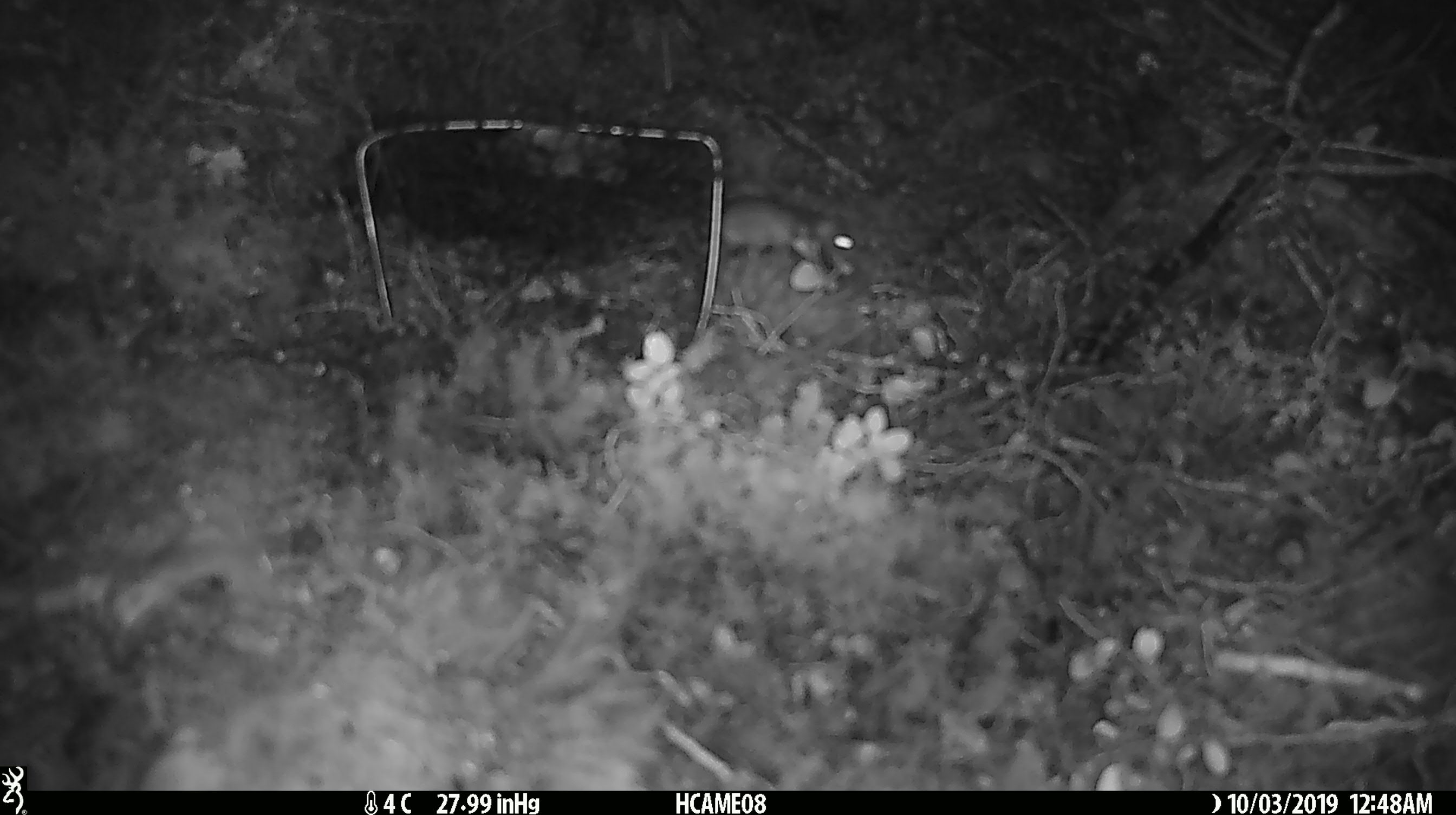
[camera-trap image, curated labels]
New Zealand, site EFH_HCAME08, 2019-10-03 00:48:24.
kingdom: Animalia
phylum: Chordata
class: Mammalia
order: Rodentia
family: Muridae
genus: Mus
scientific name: Mus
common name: mouse